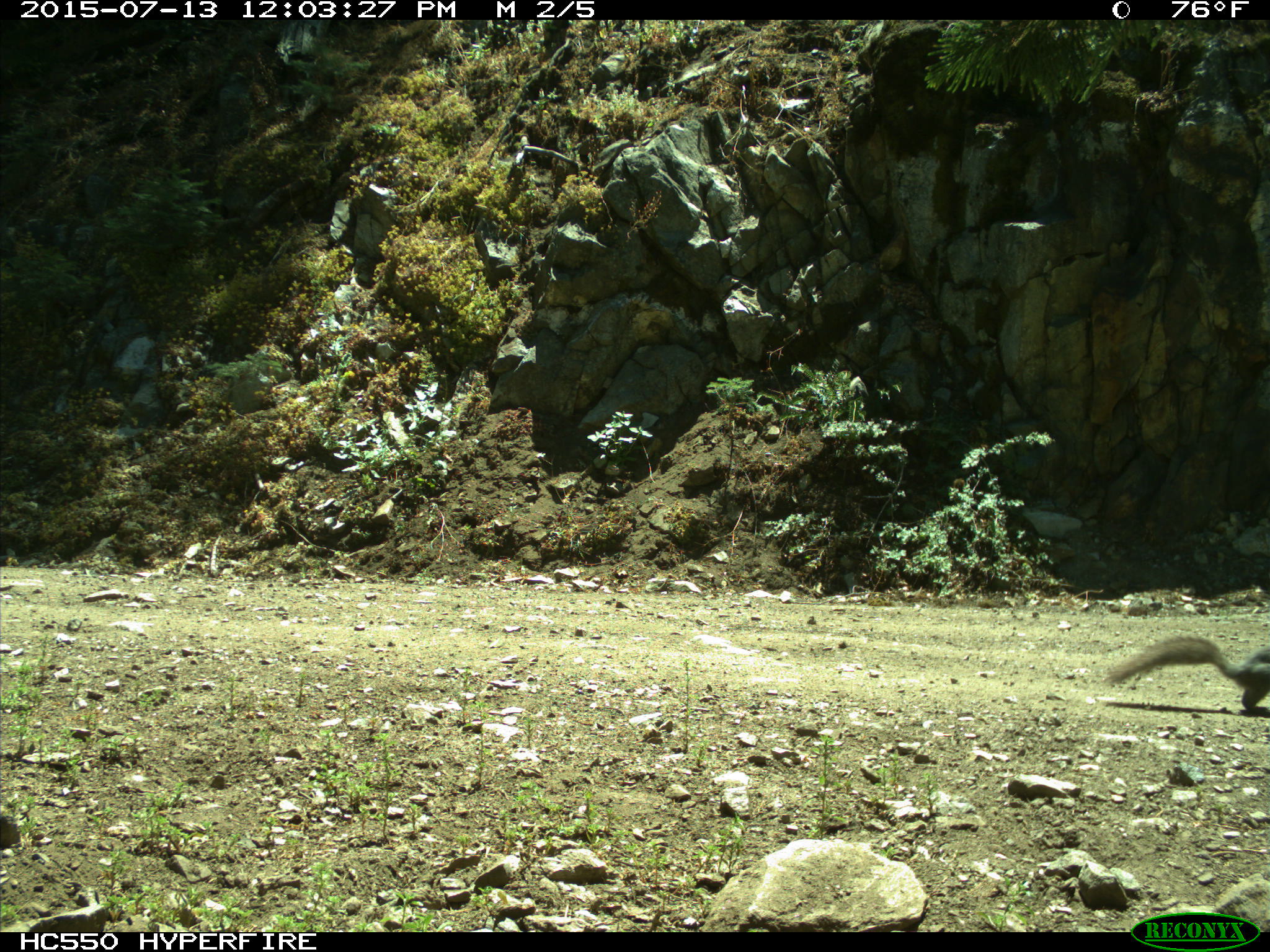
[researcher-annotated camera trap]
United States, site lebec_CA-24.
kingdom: Animalia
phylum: Chordata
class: Mammalia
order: Rodentia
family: Sciuridae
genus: Sciurus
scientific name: Sciurus carolinensis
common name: eastern gray squirrel